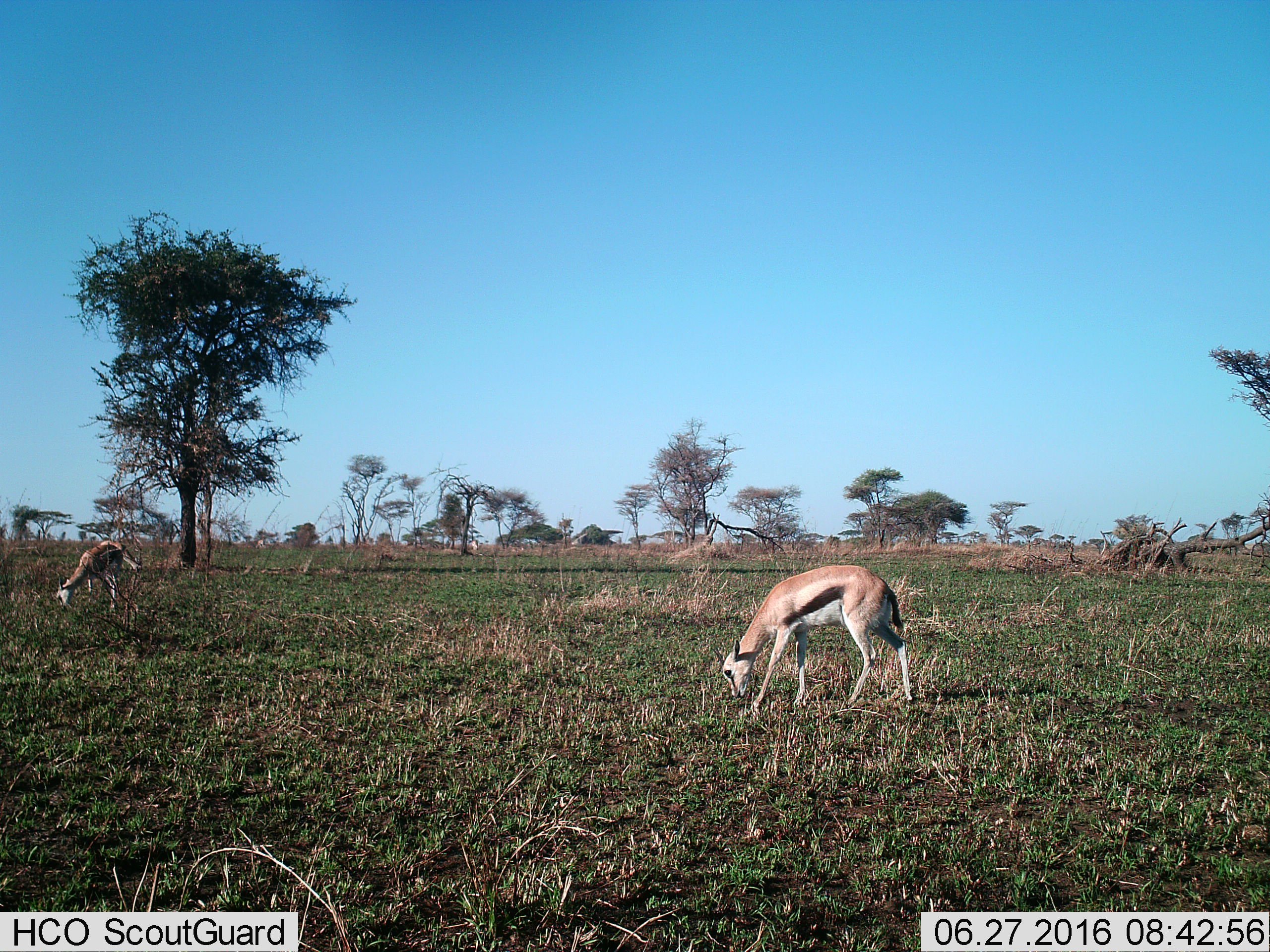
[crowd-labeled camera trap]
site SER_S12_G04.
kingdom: Animalia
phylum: Chordata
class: Mammalia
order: Artiodactyla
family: Bovidae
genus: Eudorcas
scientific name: Eudorcas thomsonii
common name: thomson's gazelle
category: gazellethomsons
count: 2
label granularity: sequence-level